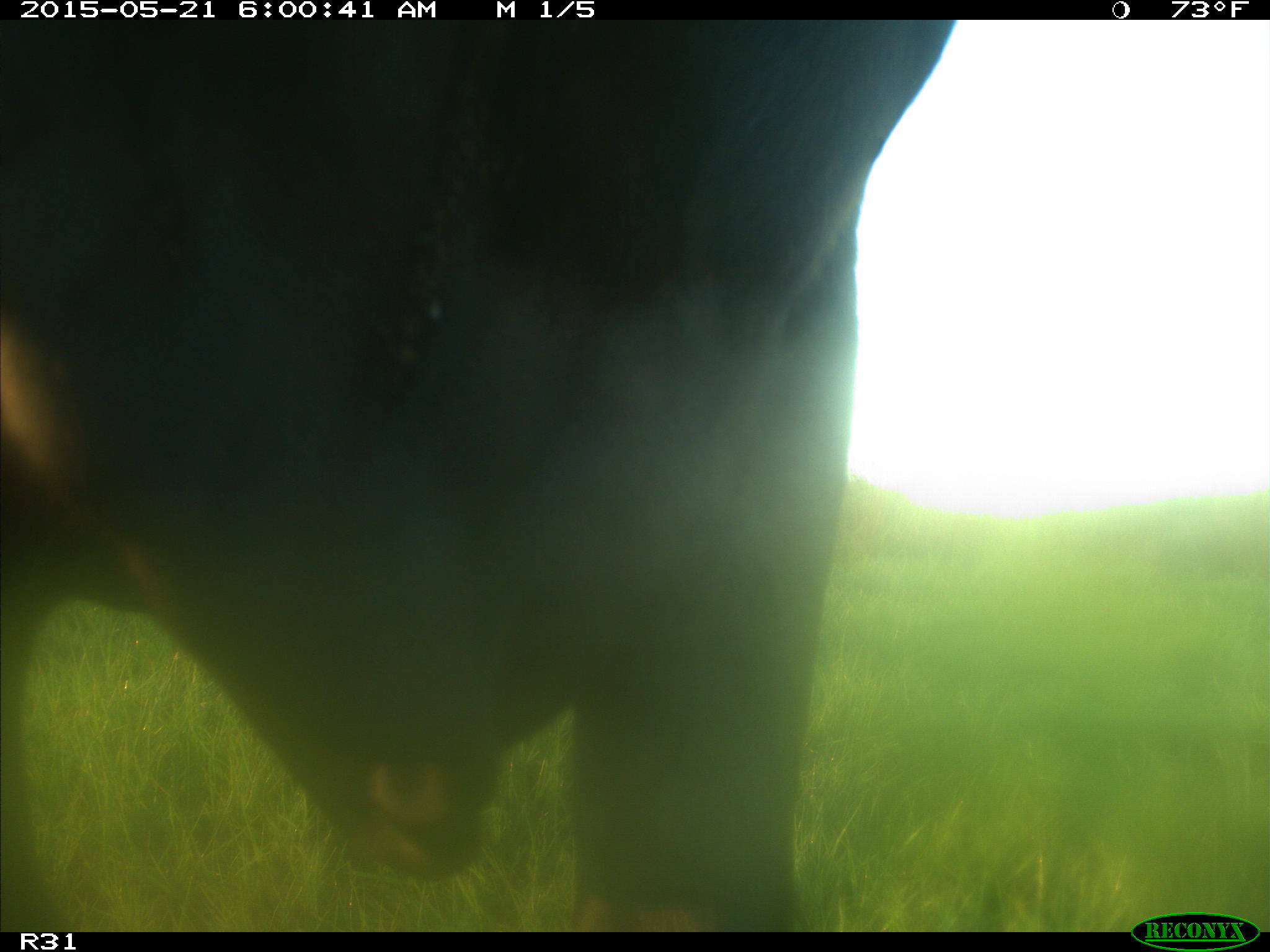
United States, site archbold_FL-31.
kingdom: Animalia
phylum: Chordata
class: Mammalia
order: Artiodactyla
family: Bovidae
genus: Bos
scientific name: Bos taurus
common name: domestic cow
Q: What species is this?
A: Bos taurus (domestic cow).